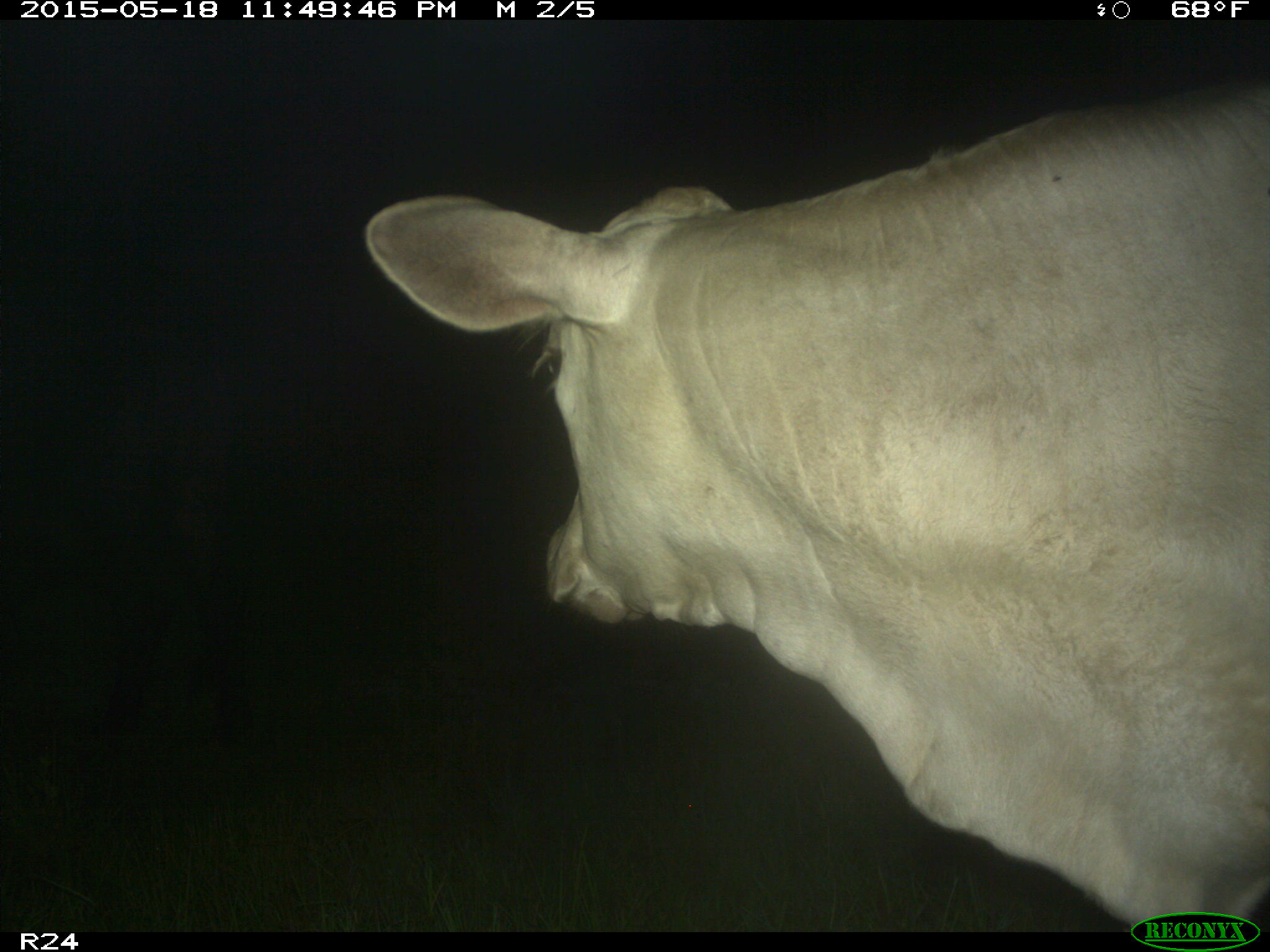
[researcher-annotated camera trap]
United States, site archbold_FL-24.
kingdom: Animalia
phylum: Chordata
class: Mammalia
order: Artiodactyla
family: Bovidae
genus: Bos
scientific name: Bos taurus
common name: domestic cow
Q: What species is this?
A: Bos taurus (domestic cow).